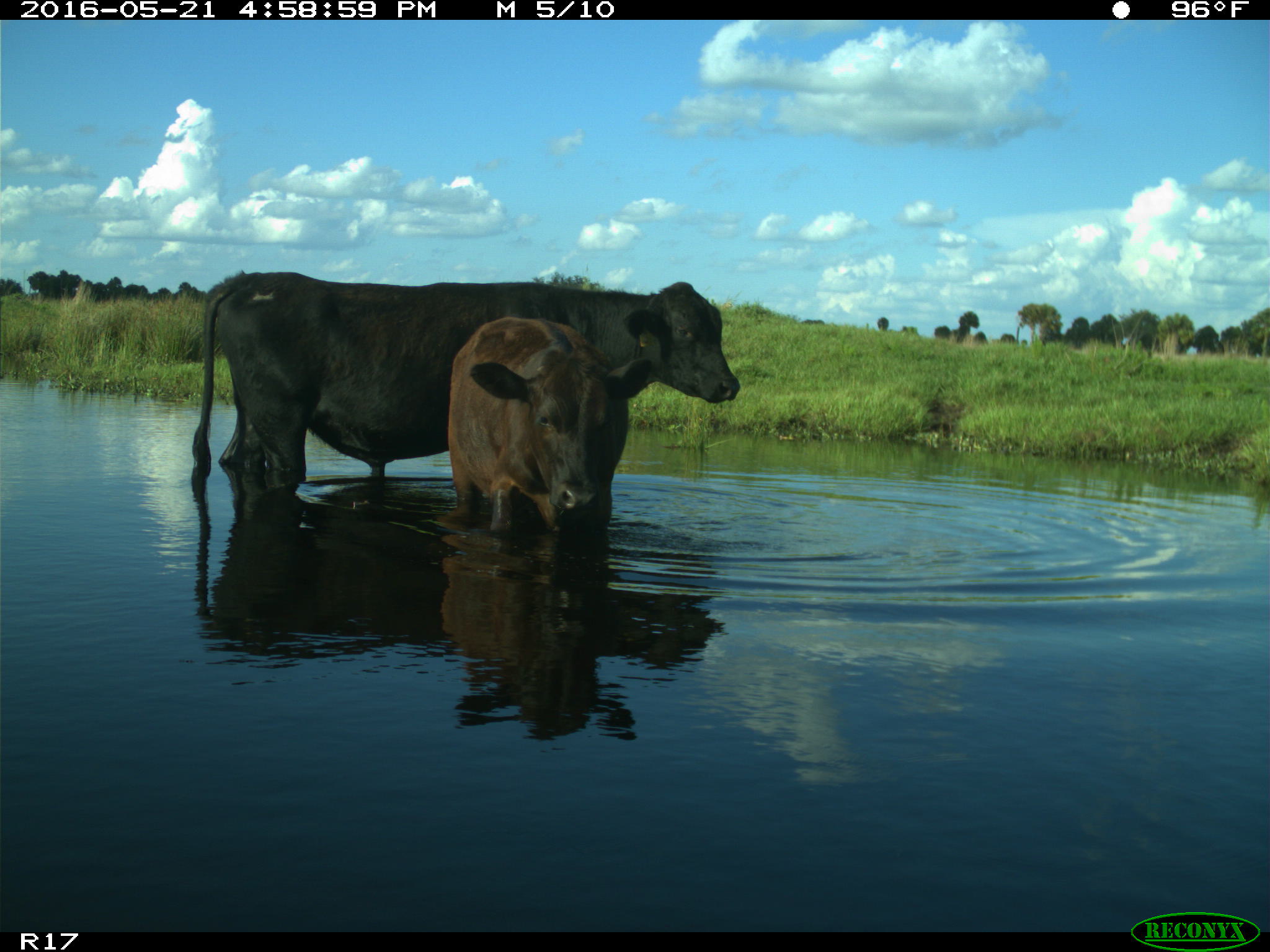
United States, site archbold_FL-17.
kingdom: Animalia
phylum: Chordata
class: Mammalia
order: Artiodactyla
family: Bovidae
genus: Bos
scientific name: Bos taurus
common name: domestic cow